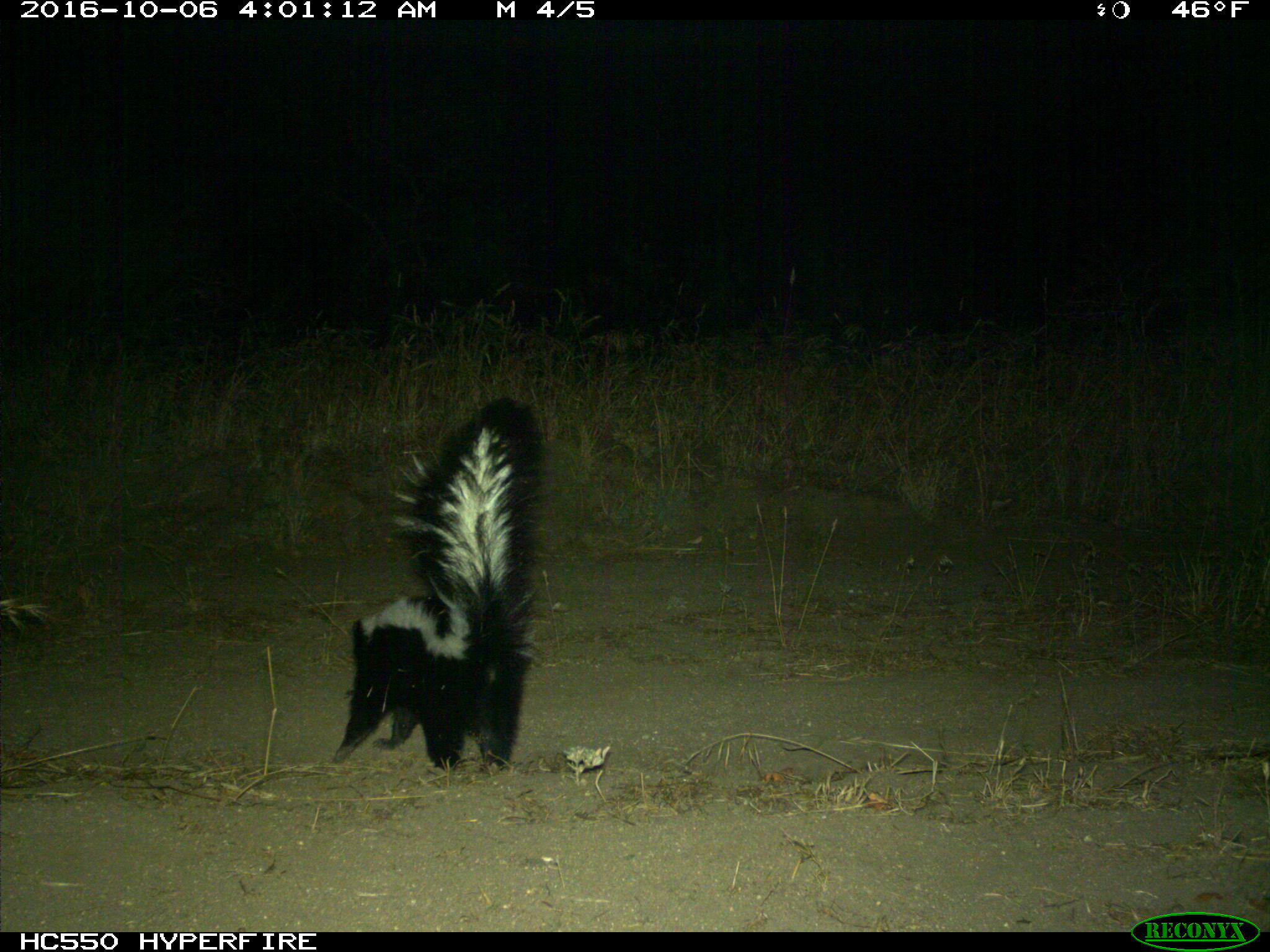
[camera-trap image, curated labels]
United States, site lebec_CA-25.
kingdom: Animalia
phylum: Chordata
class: Mammalia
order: Carnivora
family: Mephitidae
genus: Mephitis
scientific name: Mephitis mephitis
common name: striped skunk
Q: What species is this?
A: Mephitis mephitis (striped skunk).